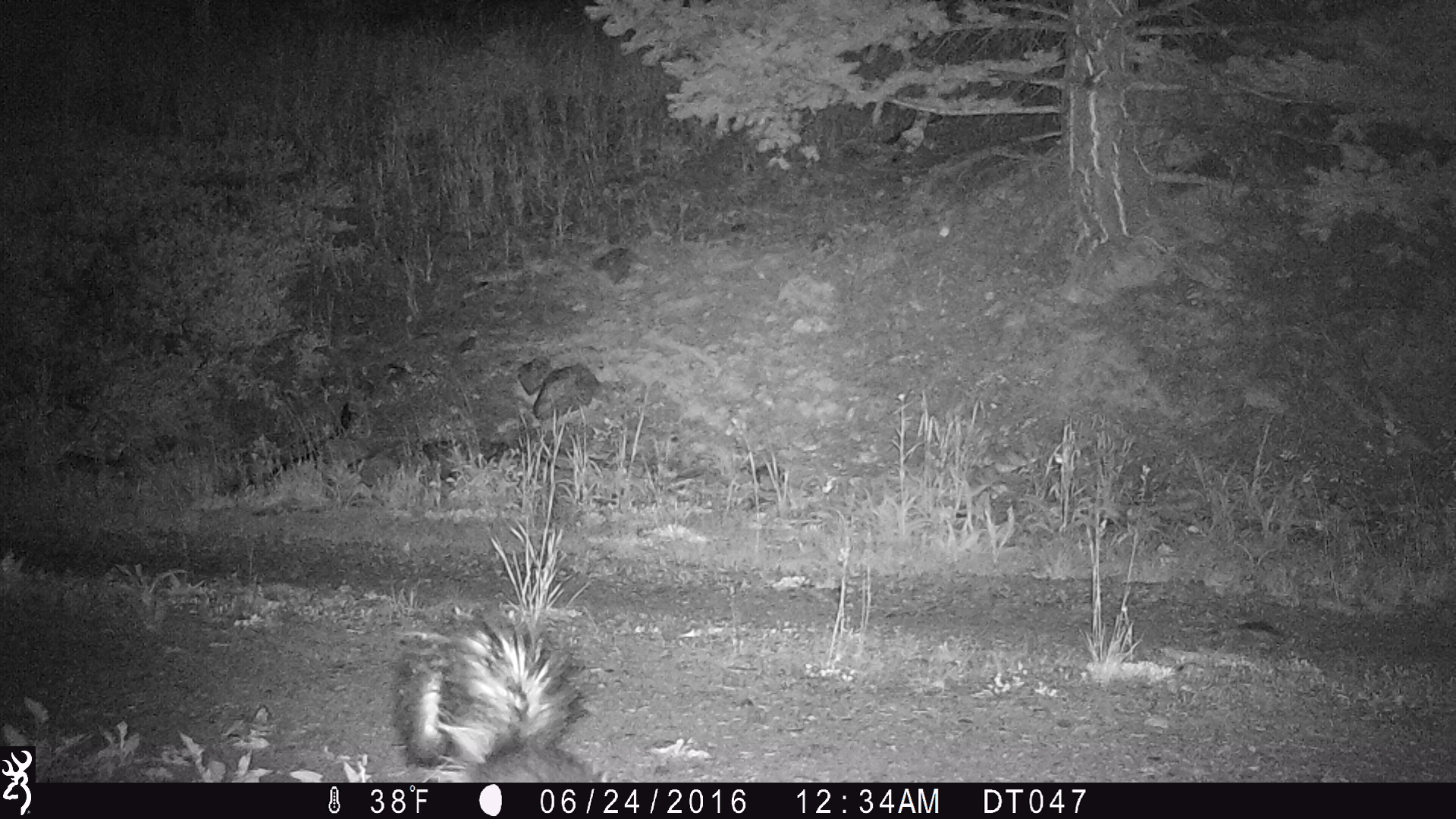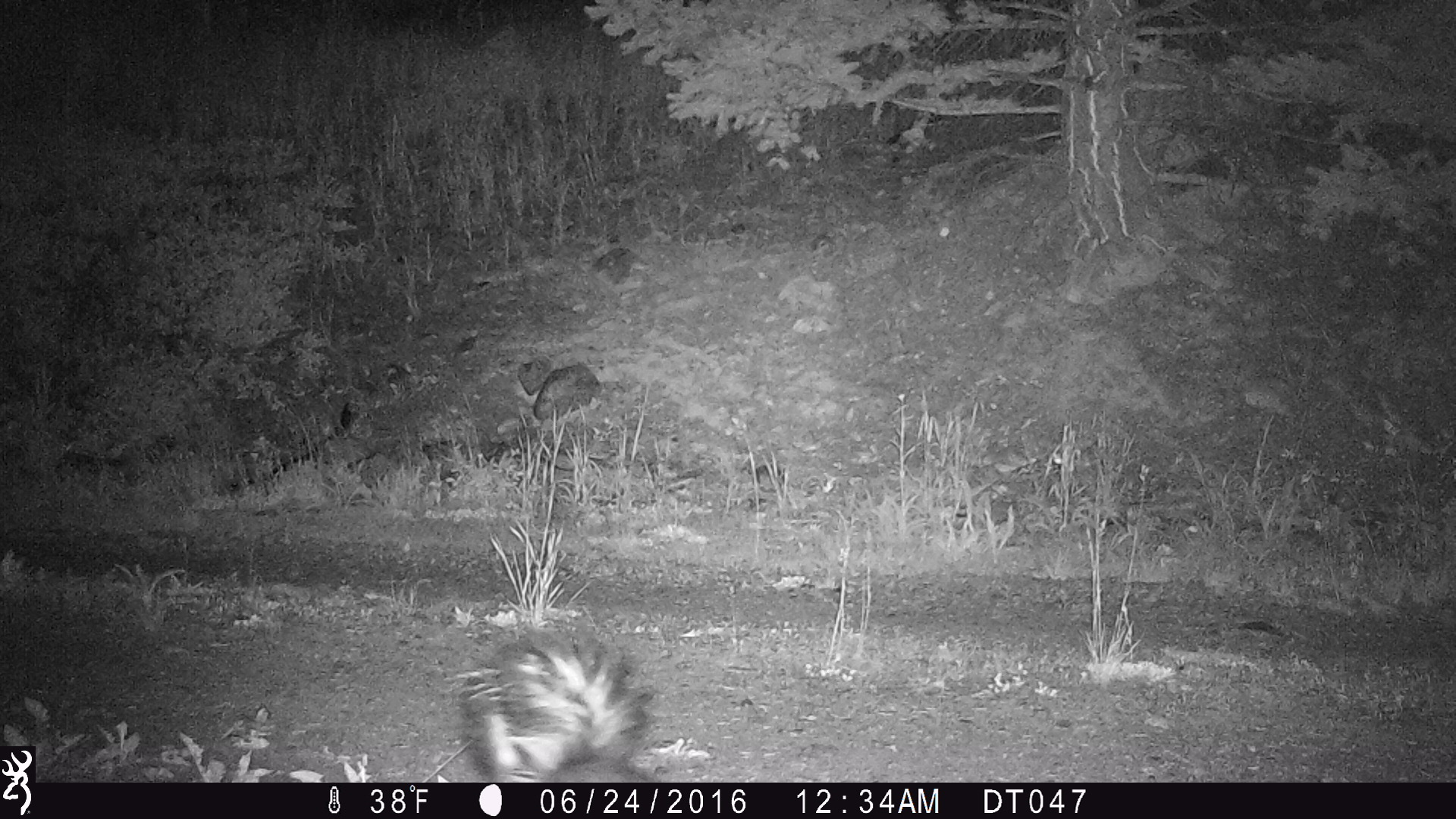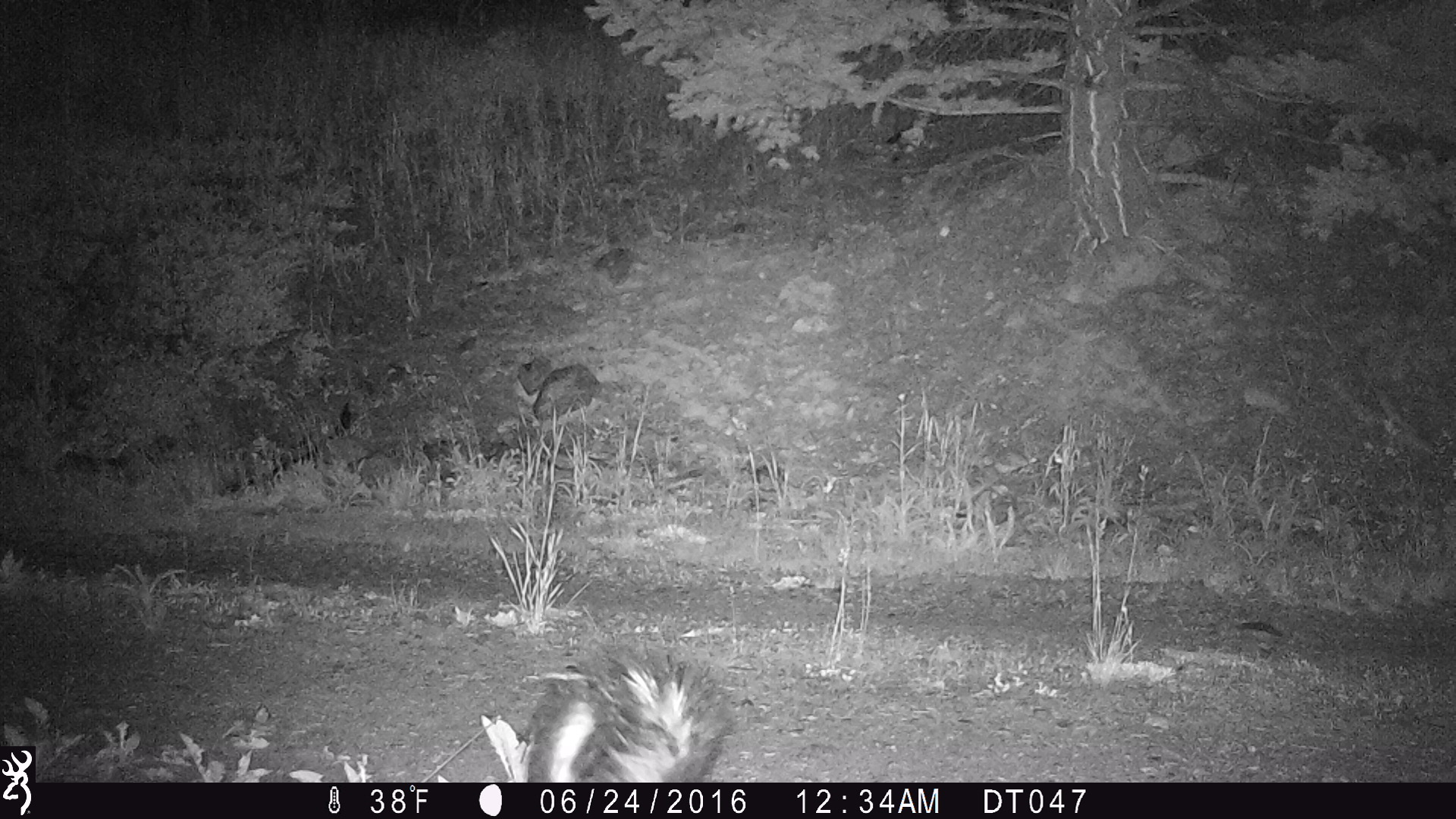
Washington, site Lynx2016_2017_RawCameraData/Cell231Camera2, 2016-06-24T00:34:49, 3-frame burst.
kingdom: Animalia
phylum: Chordata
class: Mammalia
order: Carnivora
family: Mephitidae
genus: Mephitis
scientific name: Mephitis mephitis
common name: striped skunk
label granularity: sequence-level